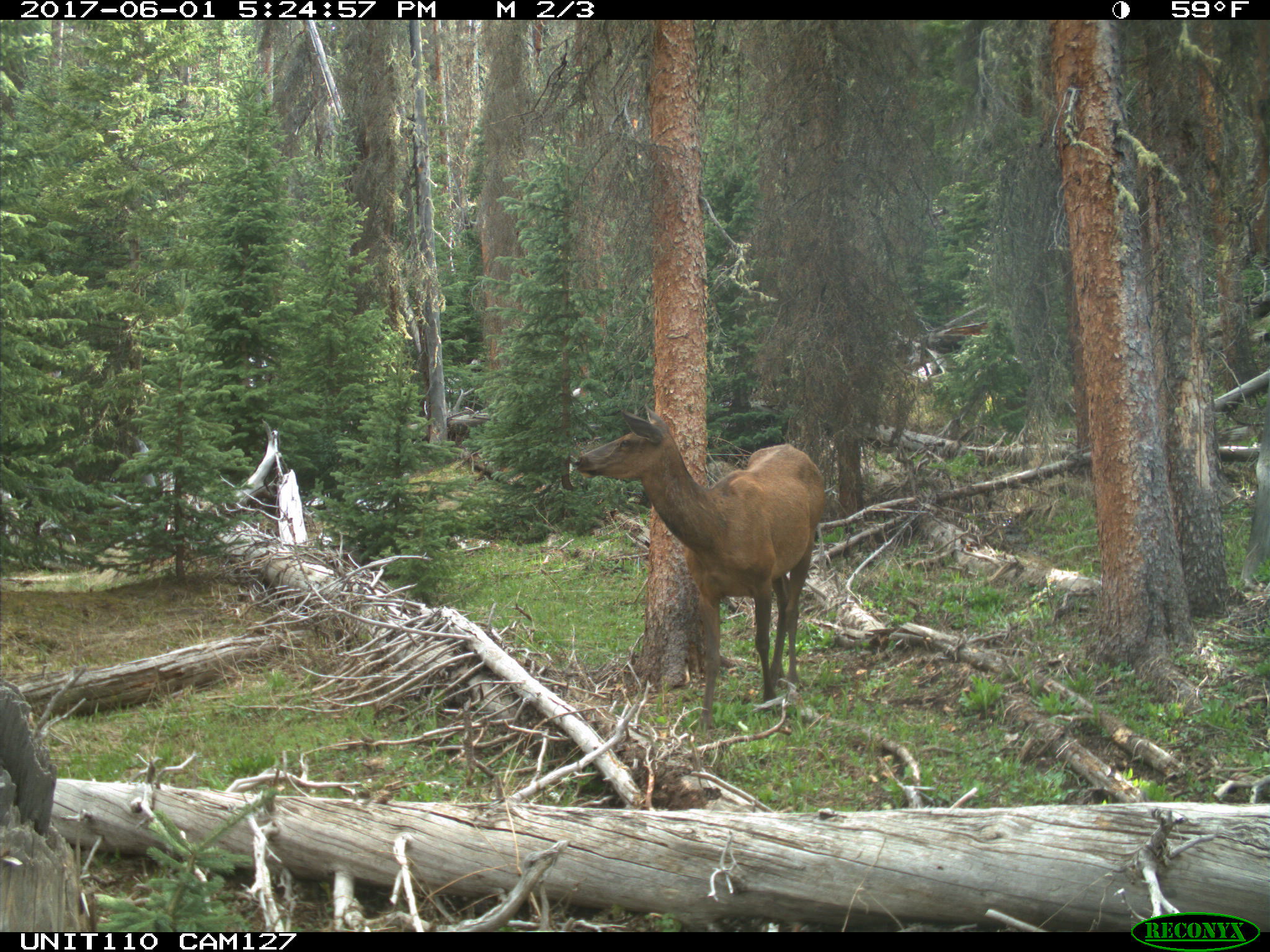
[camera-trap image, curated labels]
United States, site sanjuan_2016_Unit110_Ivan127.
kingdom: Animalia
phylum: Chordata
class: Mammalia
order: Artiodactyla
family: Cervidae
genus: Cervus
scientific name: Cervus elaphus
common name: red deer